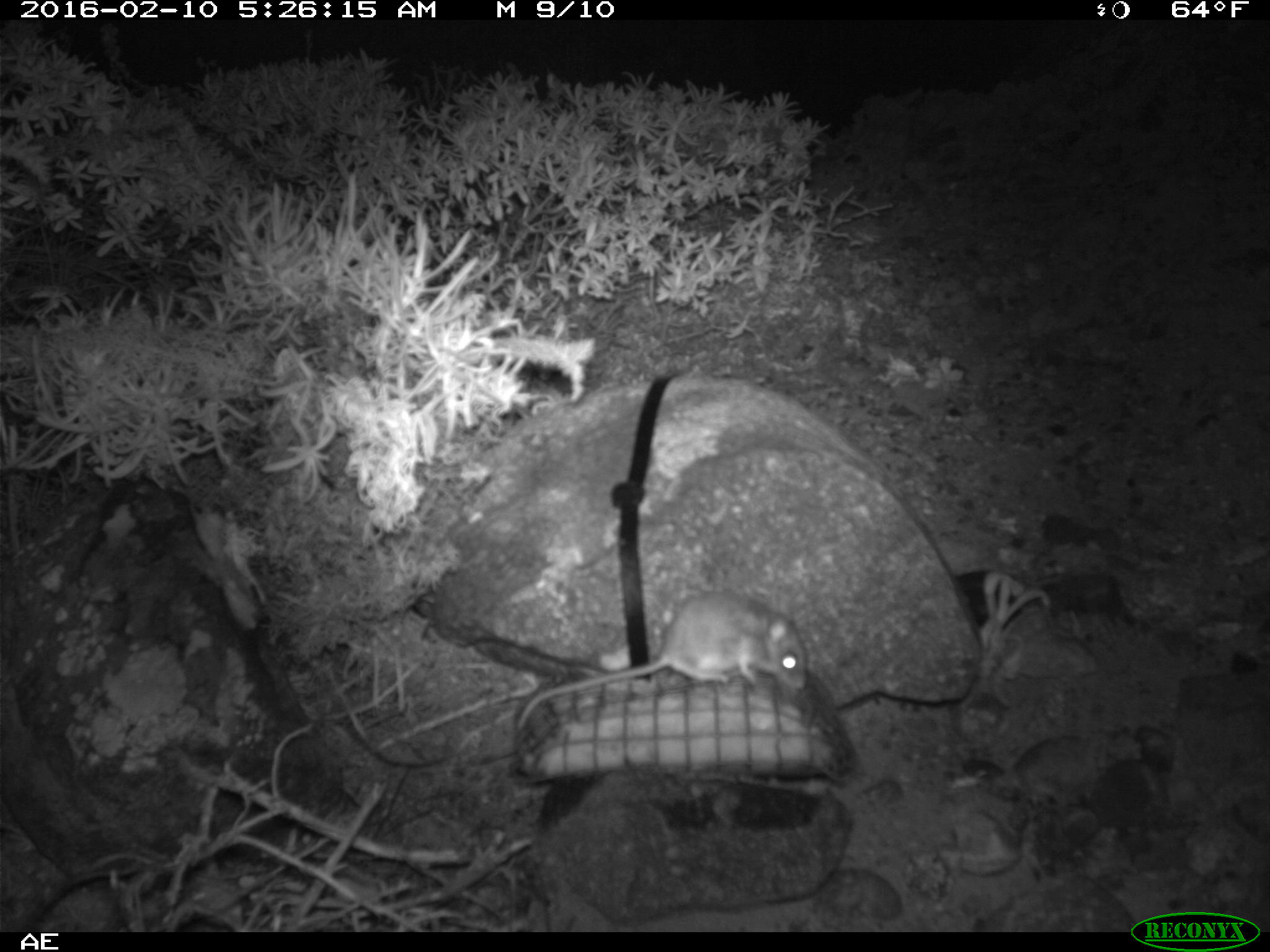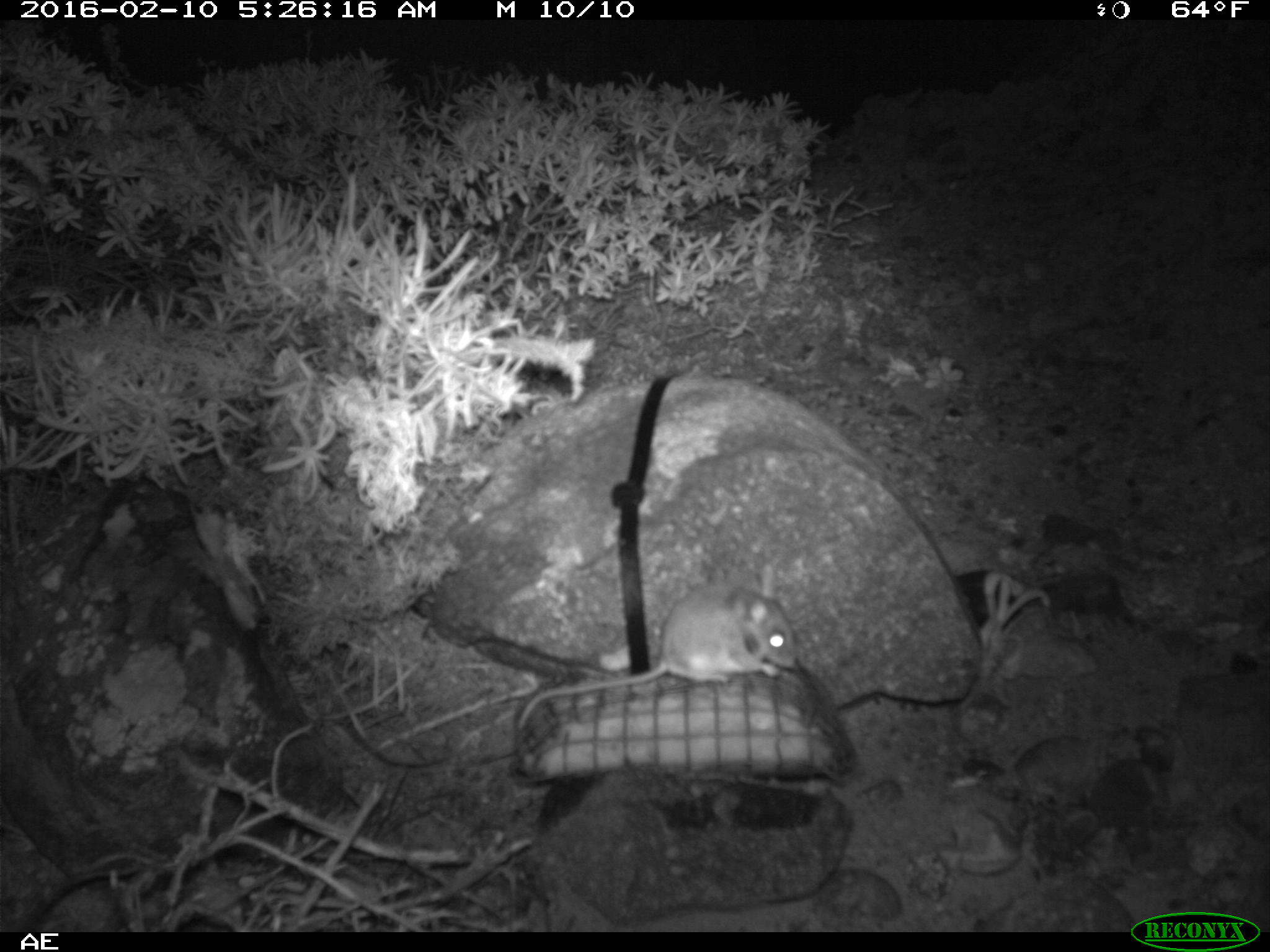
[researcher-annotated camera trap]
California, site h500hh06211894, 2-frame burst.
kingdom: Animalia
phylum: Chordata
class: Mammalia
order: Rodentia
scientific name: Rodentia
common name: rodent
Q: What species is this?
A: Rodent (Rodentia).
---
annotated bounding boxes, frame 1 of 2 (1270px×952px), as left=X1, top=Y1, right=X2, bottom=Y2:
rodent: left=518, top=592, right=806, bottom=730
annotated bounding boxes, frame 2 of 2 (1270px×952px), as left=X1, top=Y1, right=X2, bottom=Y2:
rodent: left=517, top=565, right=799, bottom=731